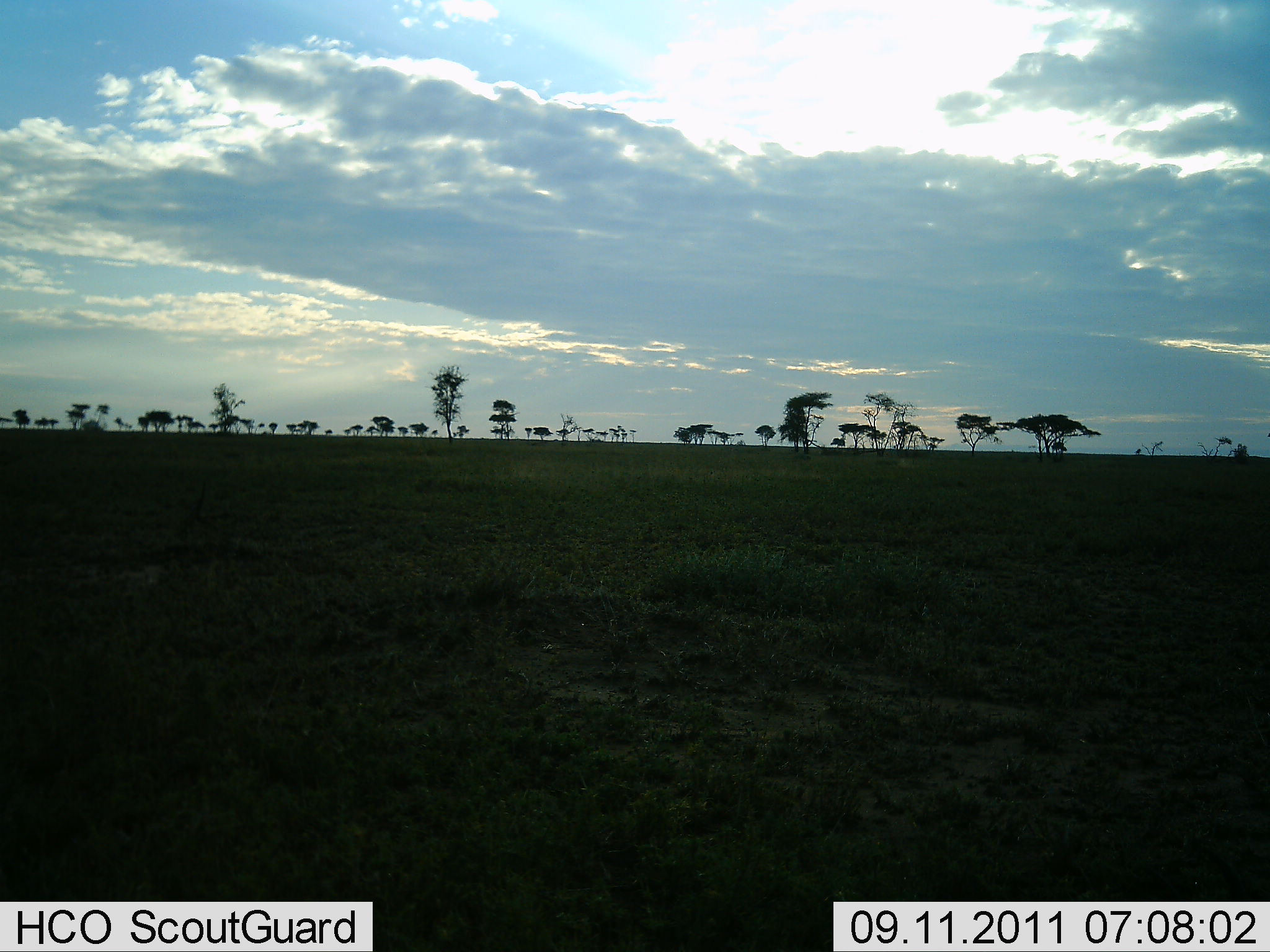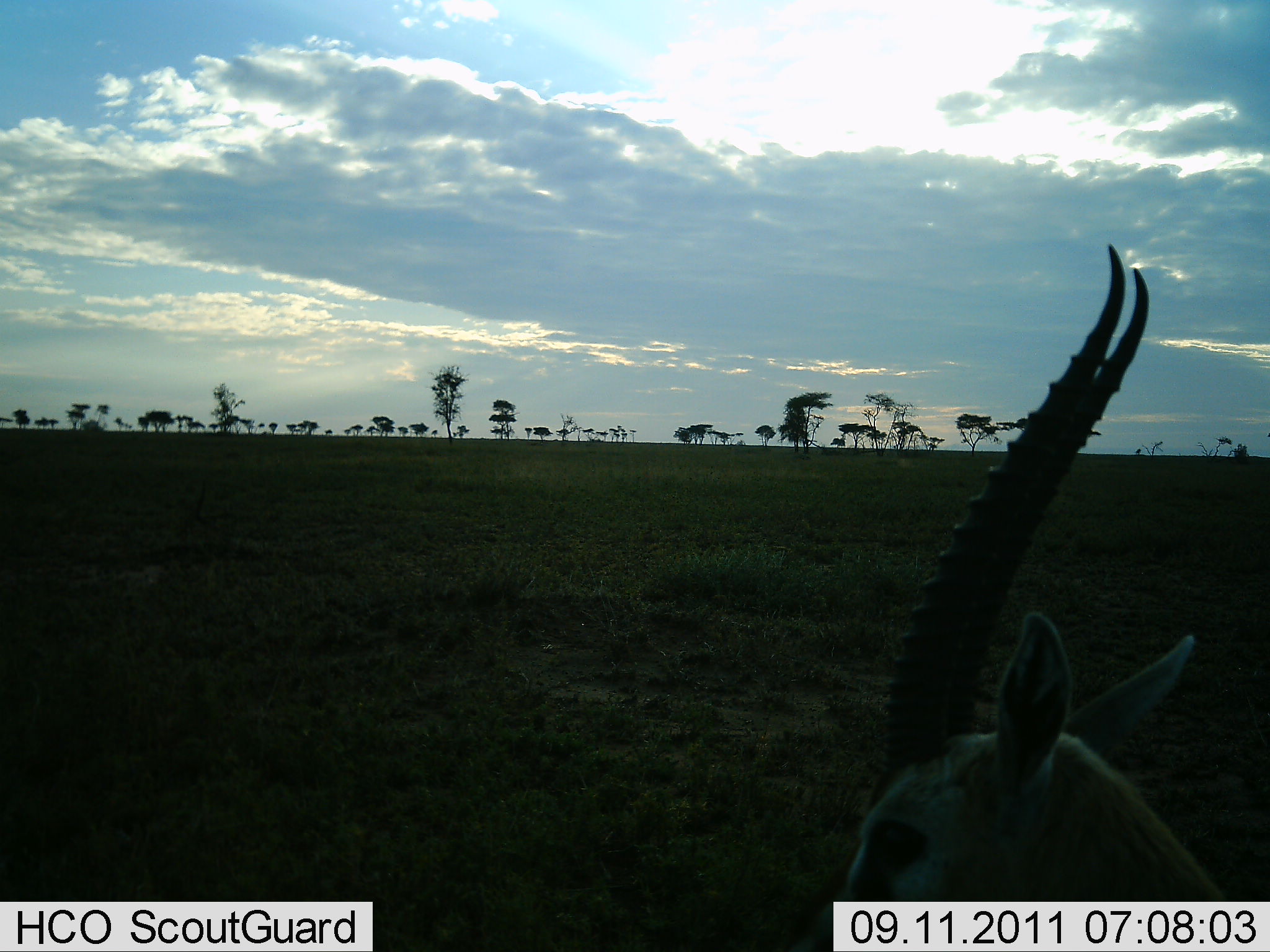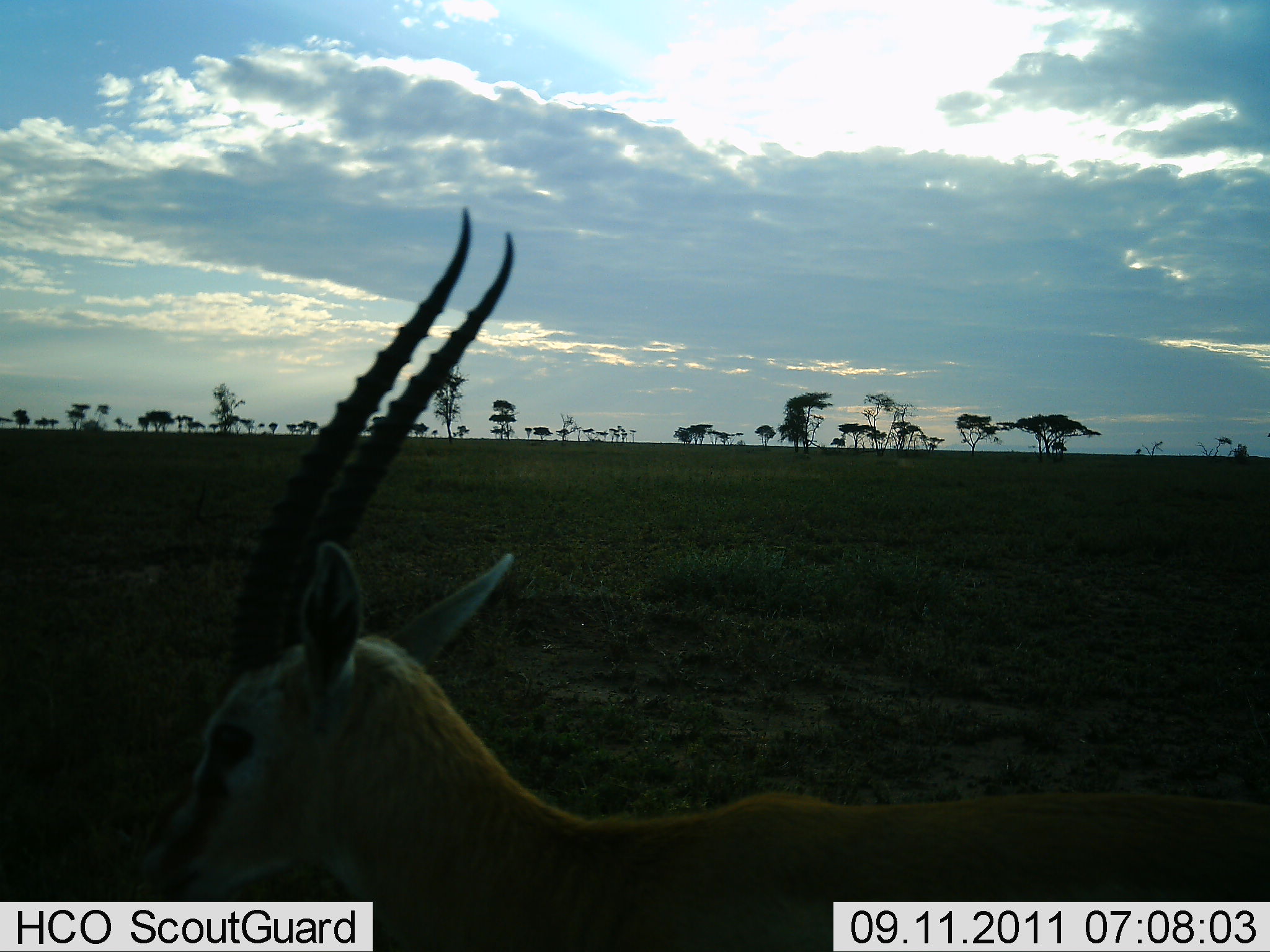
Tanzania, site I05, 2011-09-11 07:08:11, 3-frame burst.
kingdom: Animalia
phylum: Chordata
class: Mammalia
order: Artiodactyla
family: Bovidae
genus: Eudorcas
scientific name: Eudorcas thomsonii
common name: thomson's gazelle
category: gazellethomsons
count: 1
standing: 33%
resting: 8%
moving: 58%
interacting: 0%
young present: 0%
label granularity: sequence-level